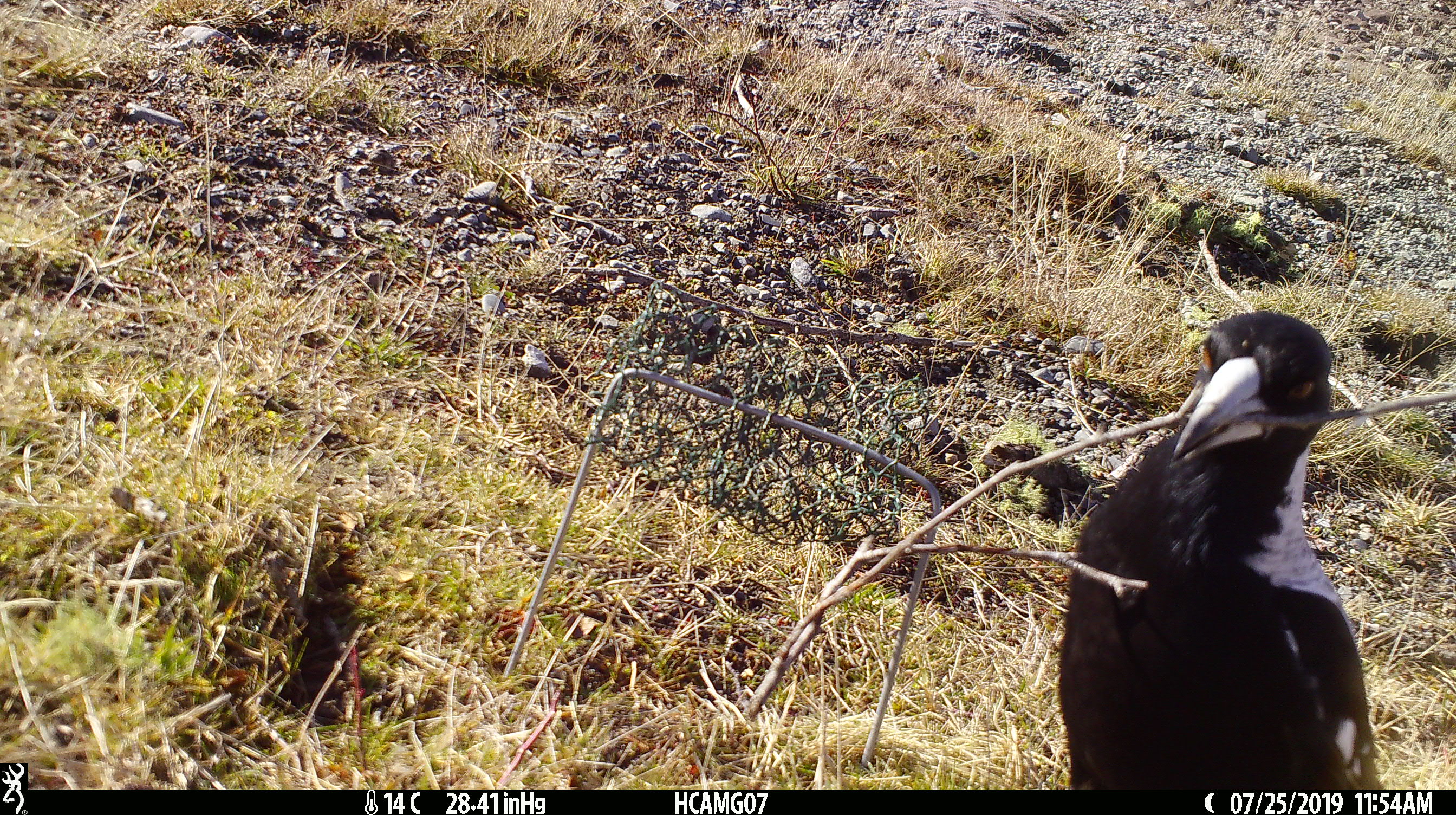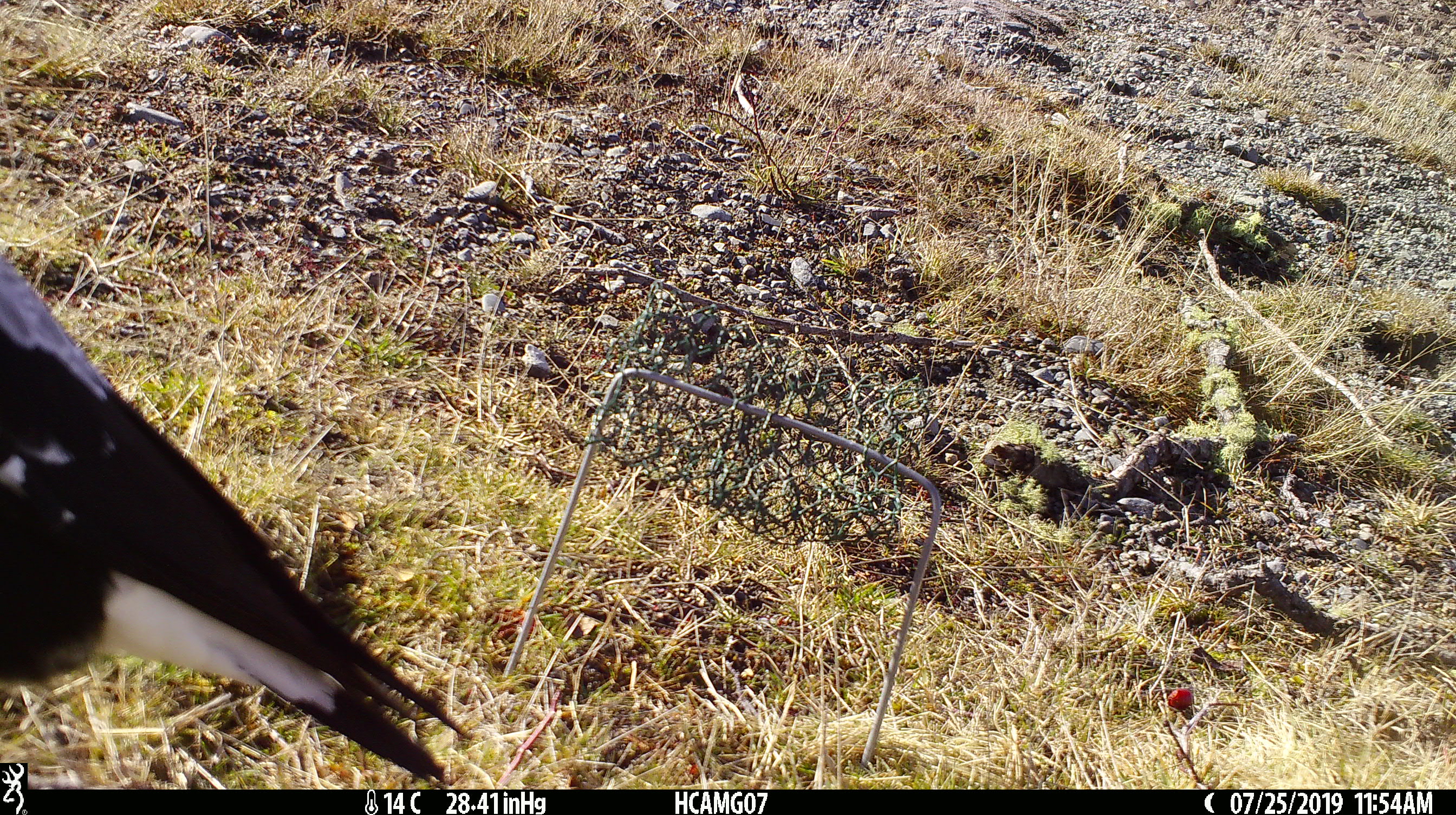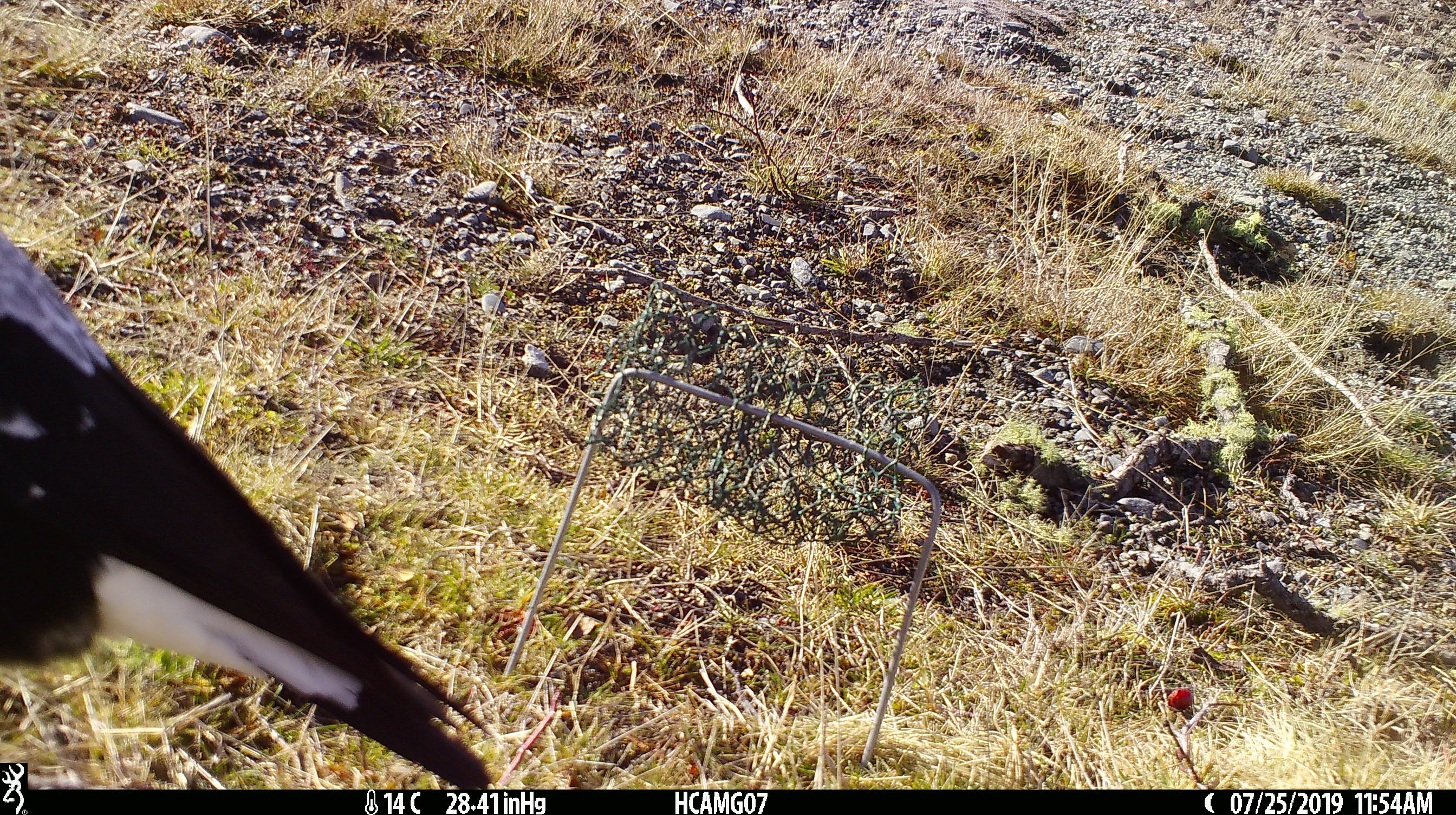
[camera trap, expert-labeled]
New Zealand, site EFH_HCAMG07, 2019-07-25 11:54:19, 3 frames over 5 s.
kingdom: Animalia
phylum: Chordata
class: Aves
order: Passeriformes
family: Artamidae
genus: Gymnorhina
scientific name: Gymnorhina tibicen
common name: australian magpie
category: magpie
Magpie (australian magpie) (Gymnorhina tibicen).